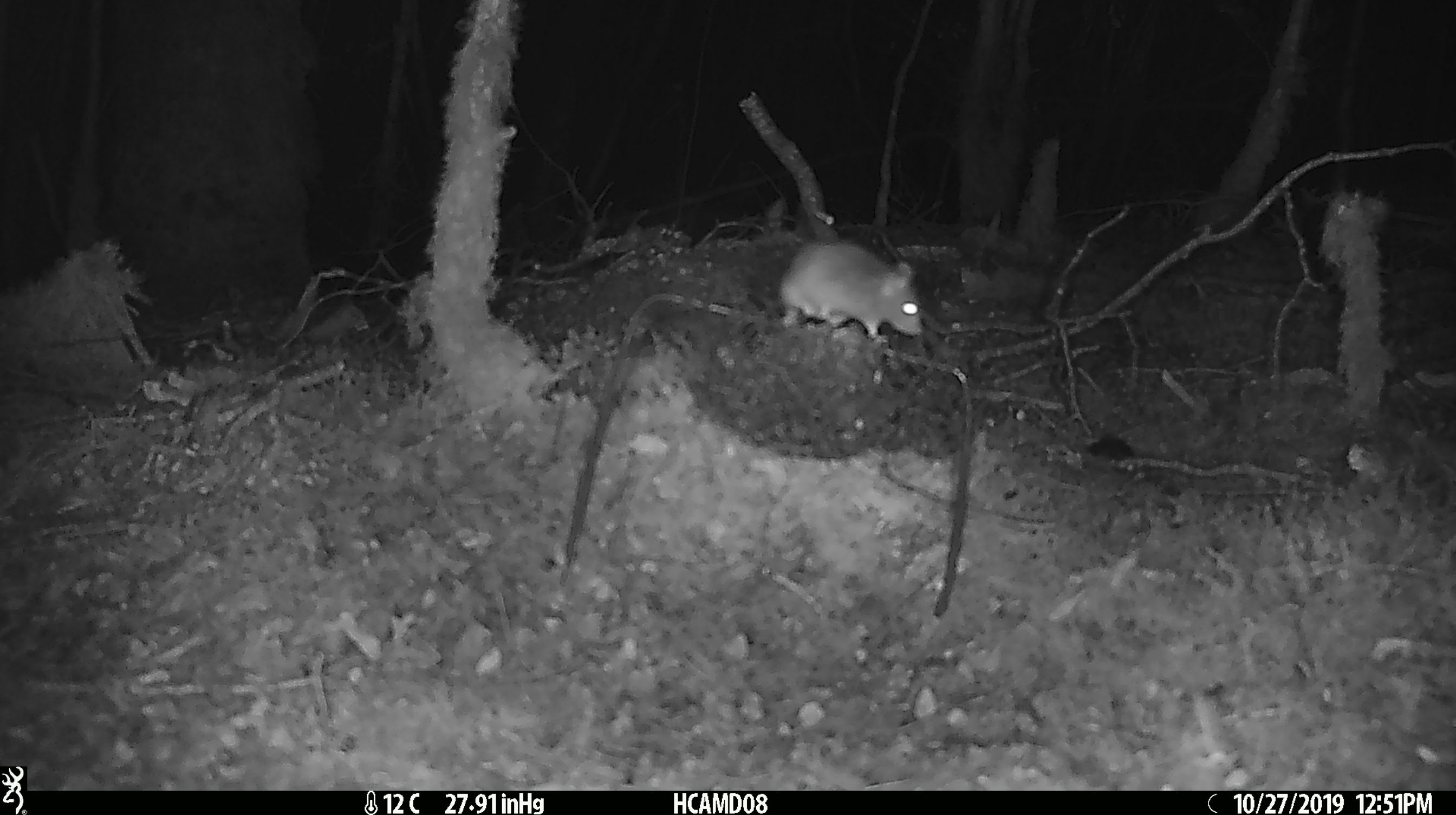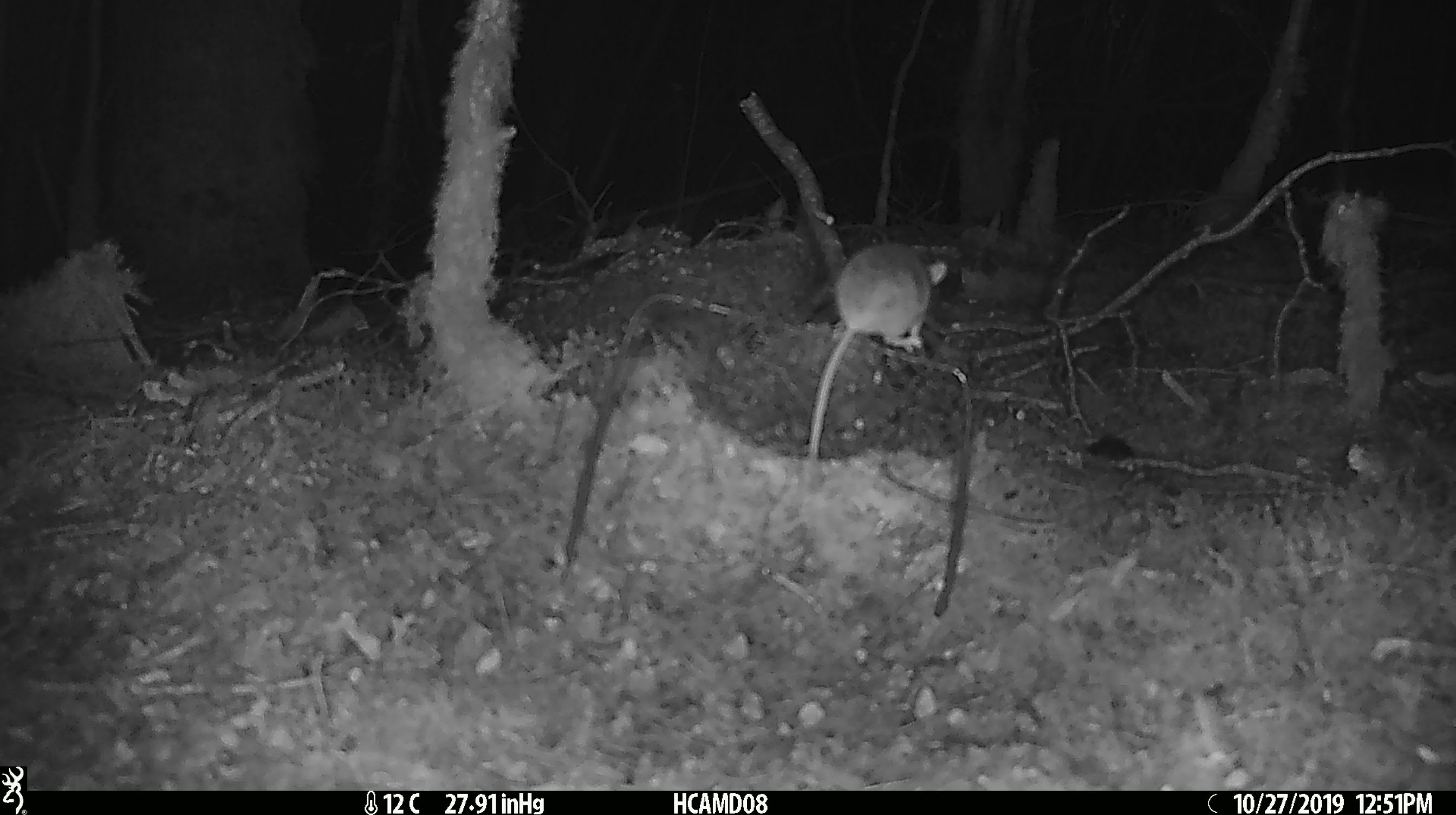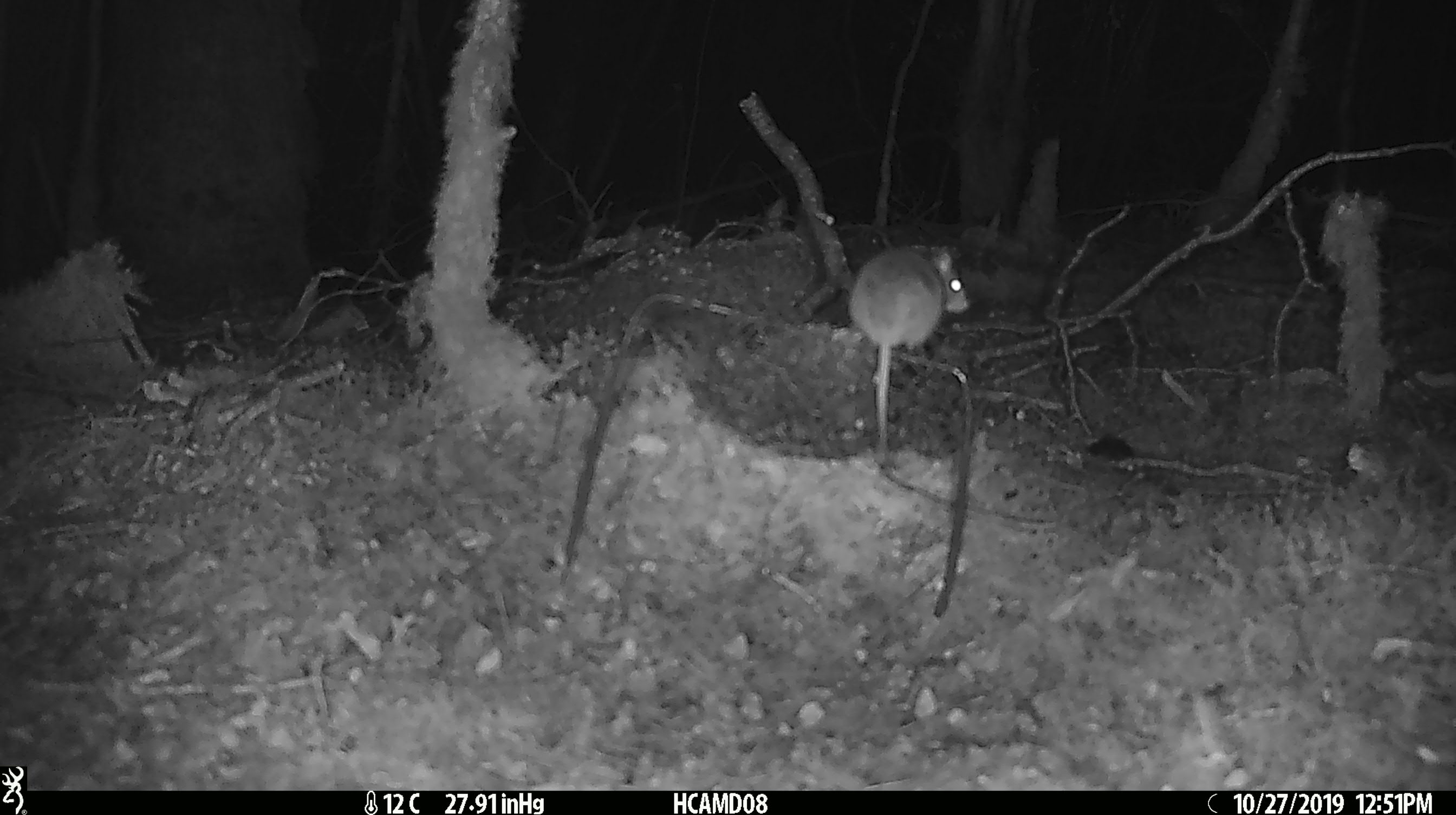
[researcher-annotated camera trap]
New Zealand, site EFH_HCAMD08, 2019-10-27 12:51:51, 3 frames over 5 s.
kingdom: Animalia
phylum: Chordata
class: Mammalia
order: Rodentia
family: Muridae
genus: Mus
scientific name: Mus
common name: mouse